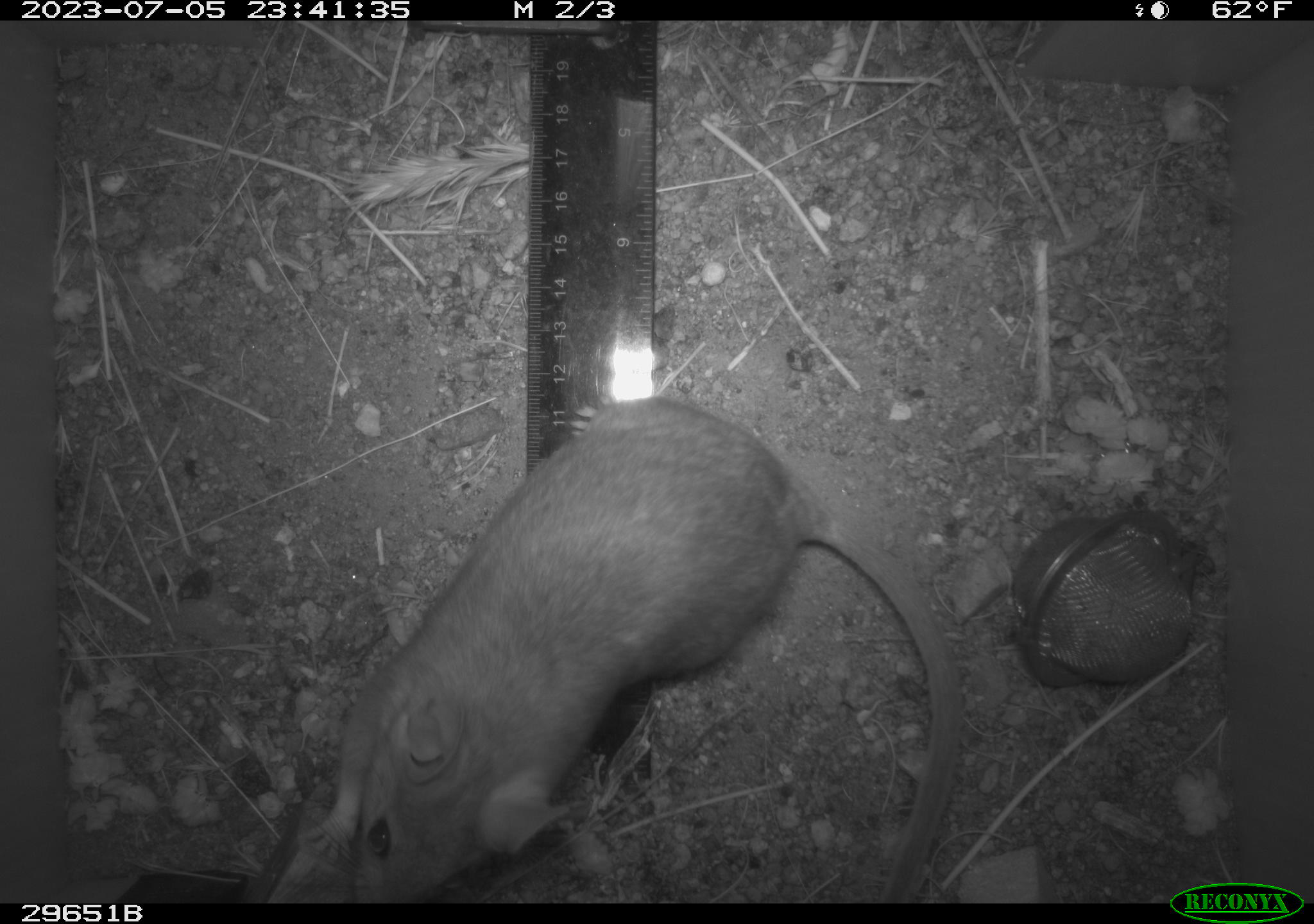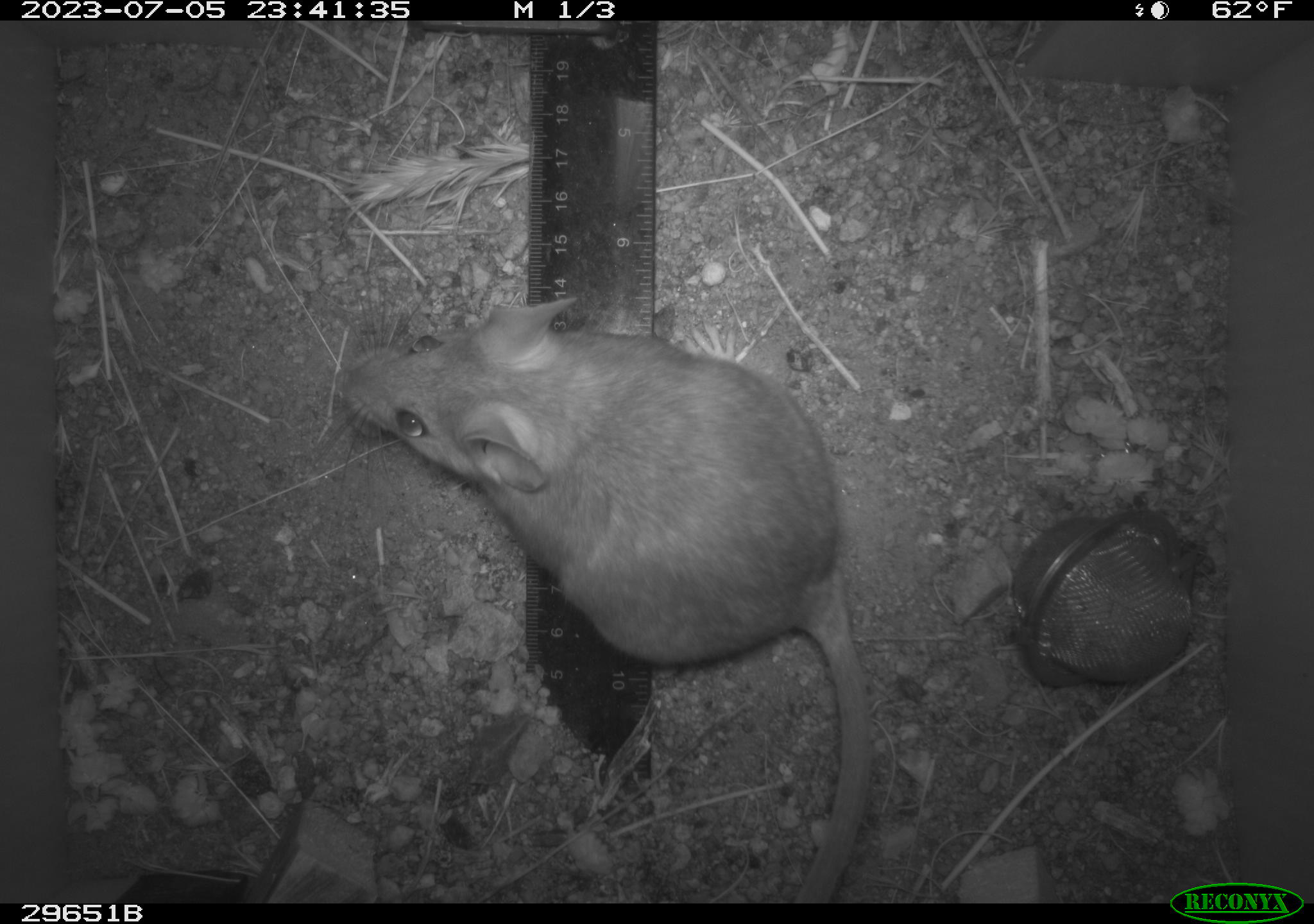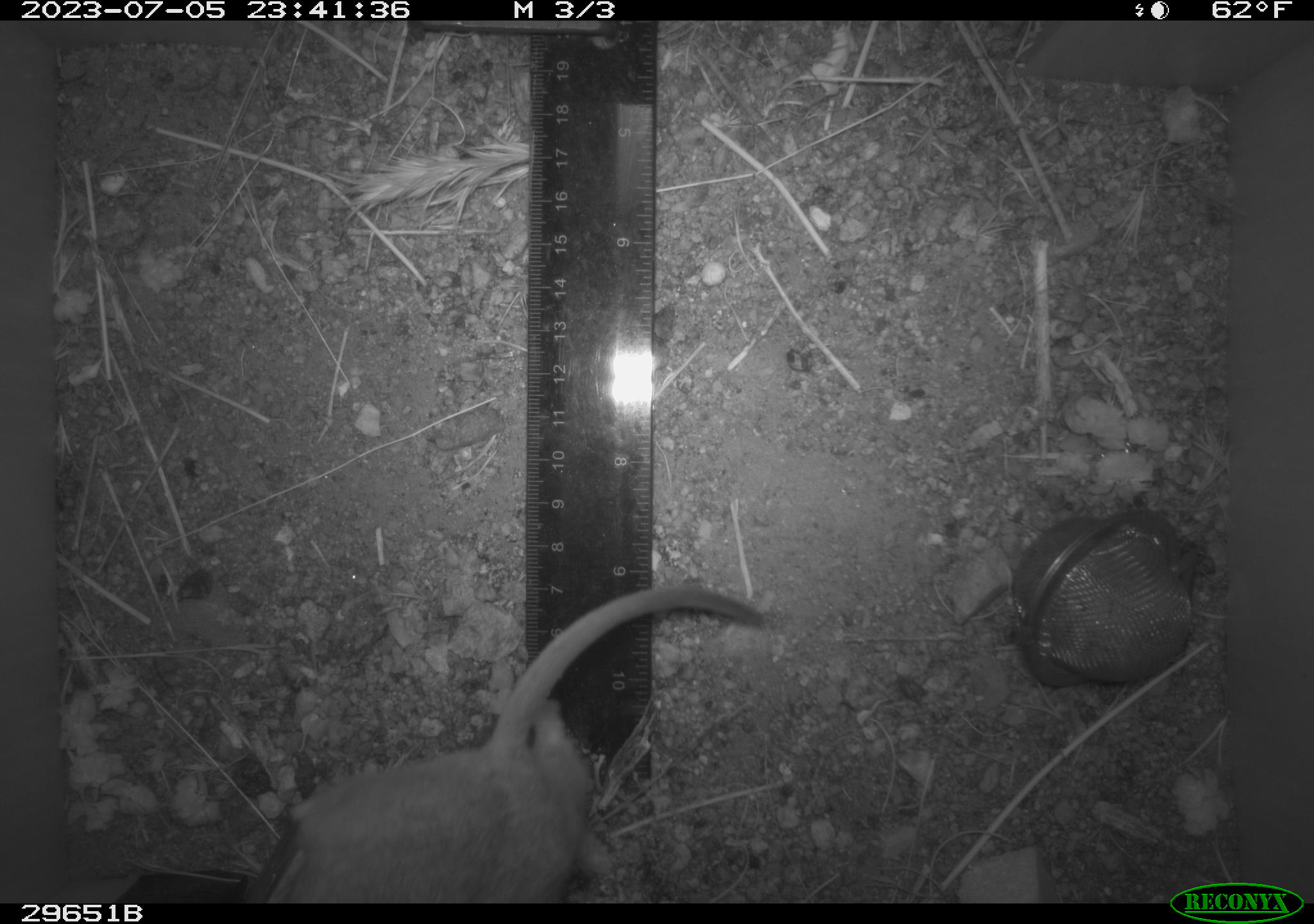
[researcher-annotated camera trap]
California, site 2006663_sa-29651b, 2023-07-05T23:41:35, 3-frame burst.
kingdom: Animalia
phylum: Chordata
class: Mammalia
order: Rodentia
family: Cricetidae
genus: Neotoma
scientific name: Neotoma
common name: pack rat or woodrat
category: neotoma species